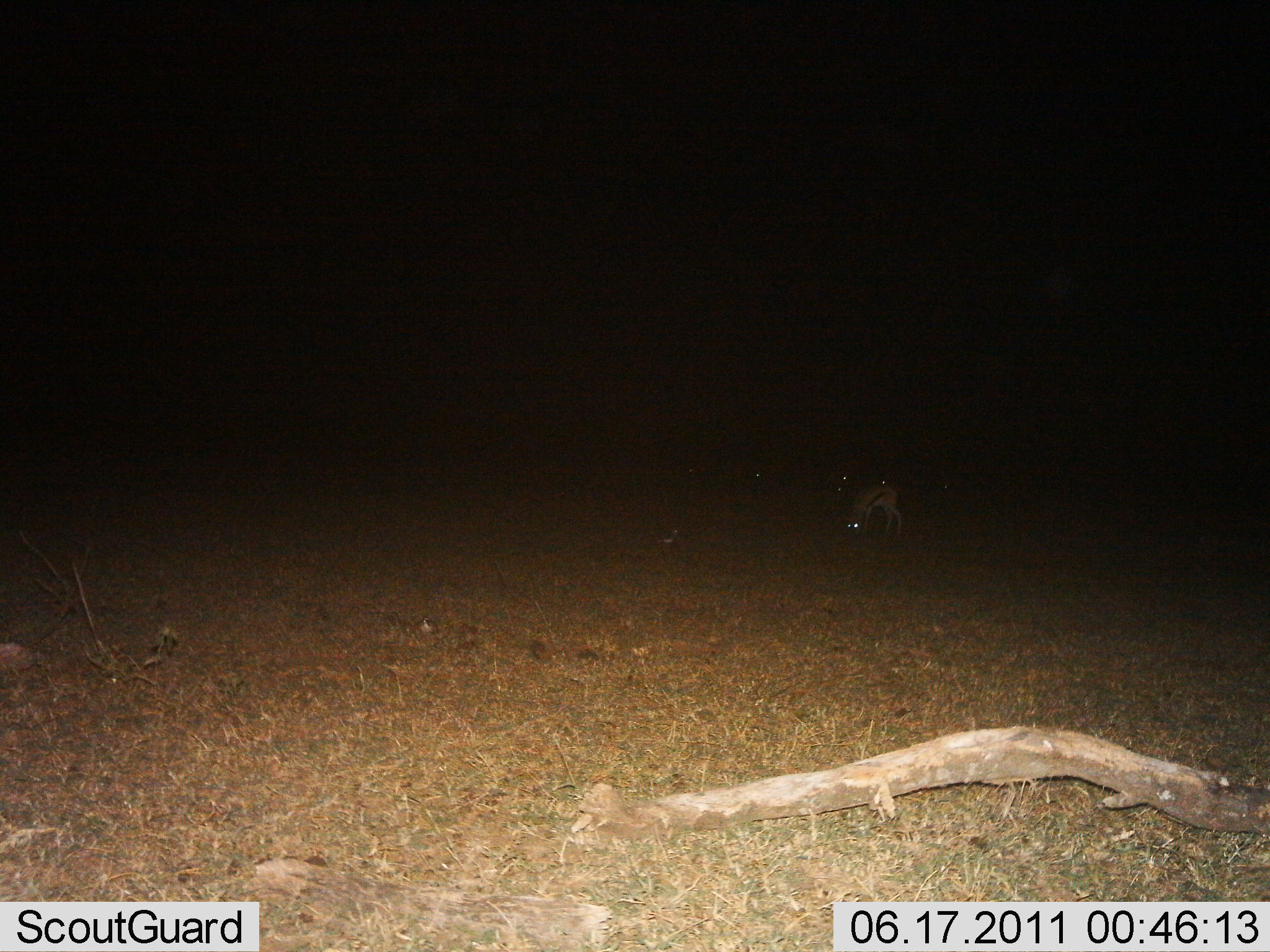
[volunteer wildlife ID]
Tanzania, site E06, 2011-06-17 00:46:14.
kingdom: Animalia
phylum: Chordata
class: Mammalia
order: Artiodactyla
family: Bovidae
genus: Eudorcas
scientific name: Eudorcas thomsonii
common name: thomson's gazelle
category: gazellethomsons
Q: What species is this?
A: Gazellethomsons (thomson's gazelle) (Eudorcas thomsonii).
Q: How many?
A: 1.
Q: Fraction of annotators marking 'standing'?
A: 43%.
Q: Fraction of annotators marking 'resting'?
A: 0%.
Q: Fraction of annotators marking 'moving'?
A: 0%.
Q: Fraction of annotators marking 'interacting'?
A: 0%.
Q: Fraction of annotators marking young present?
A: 0%.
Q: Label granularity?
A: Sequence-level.